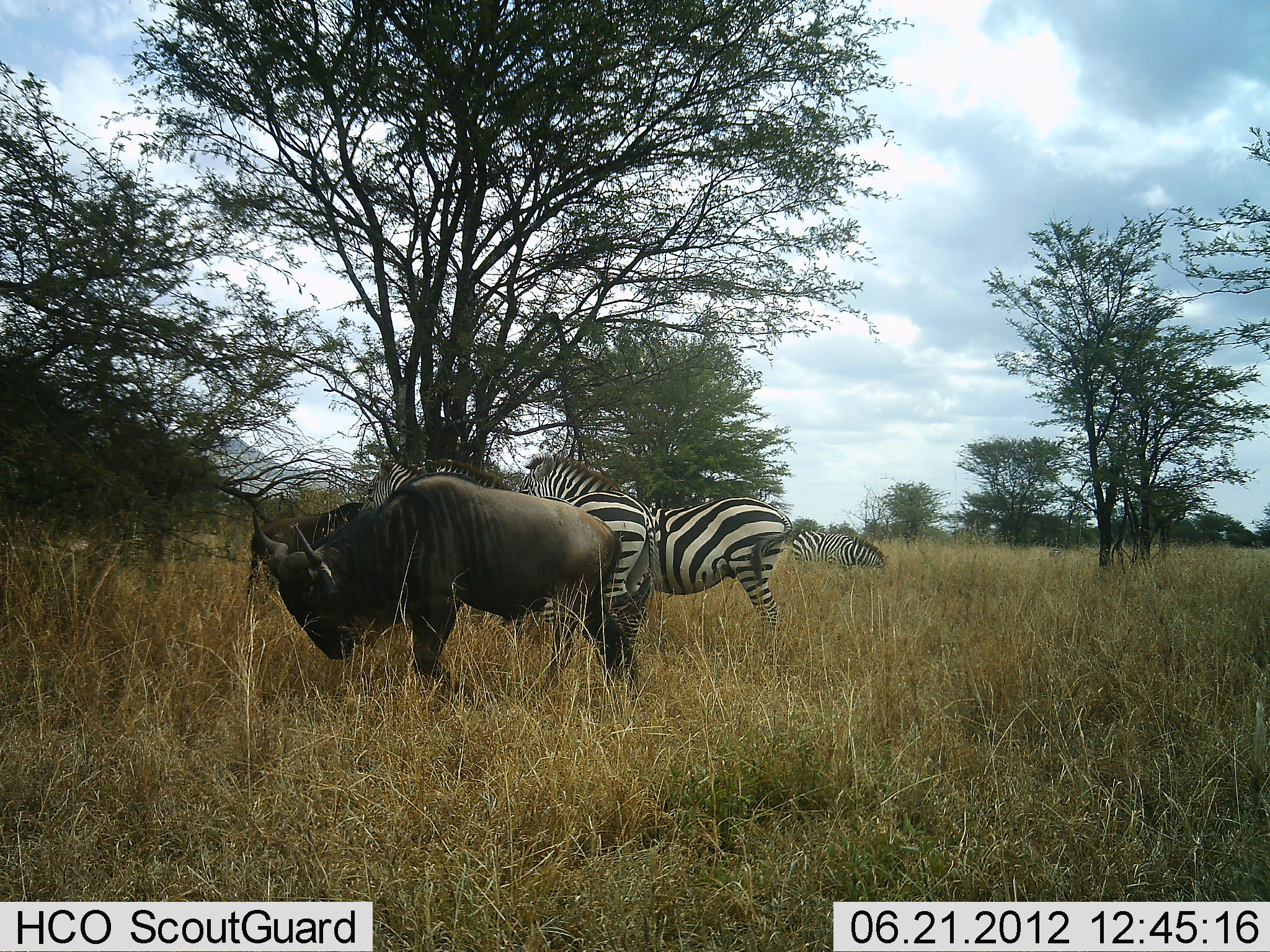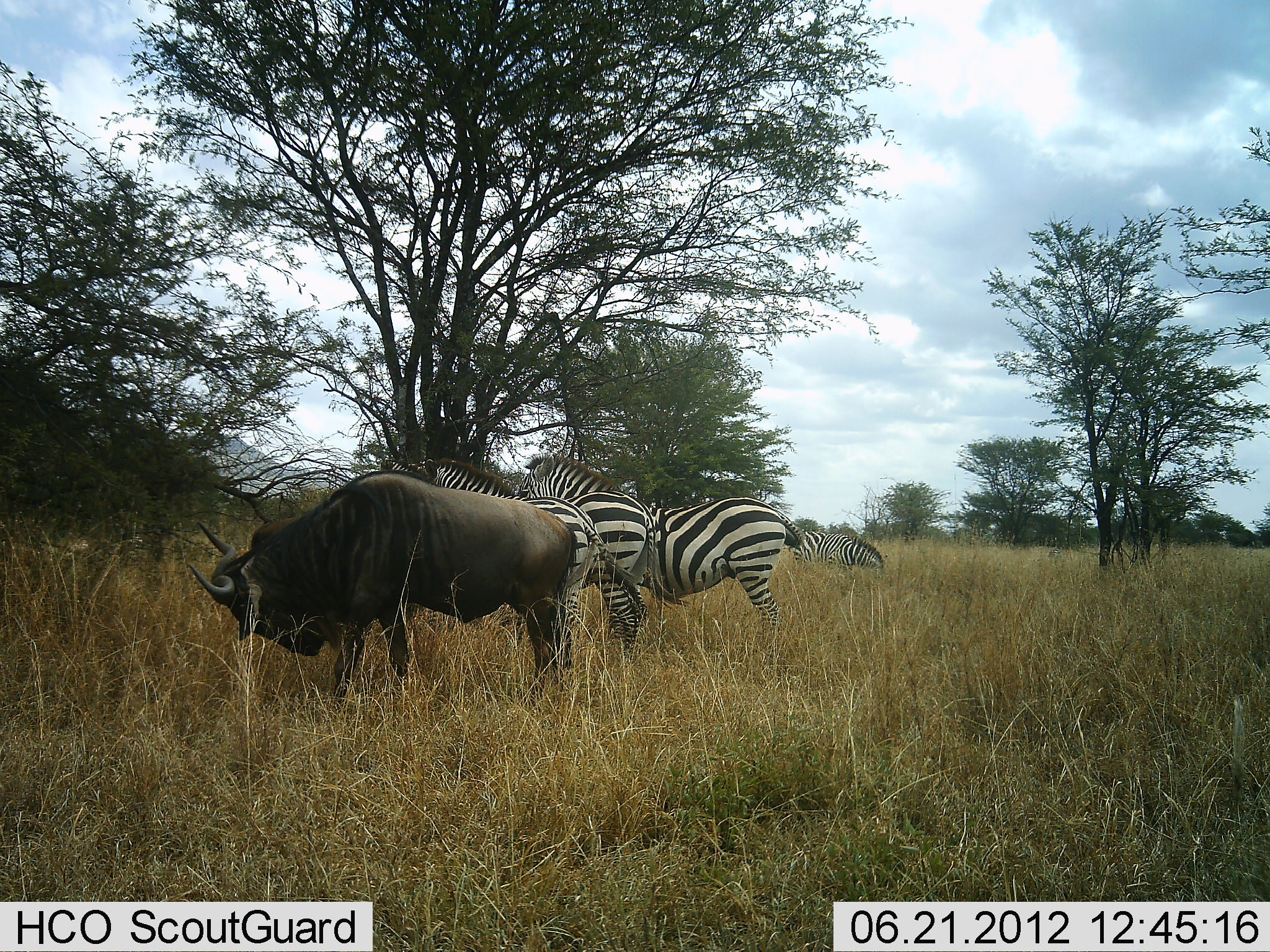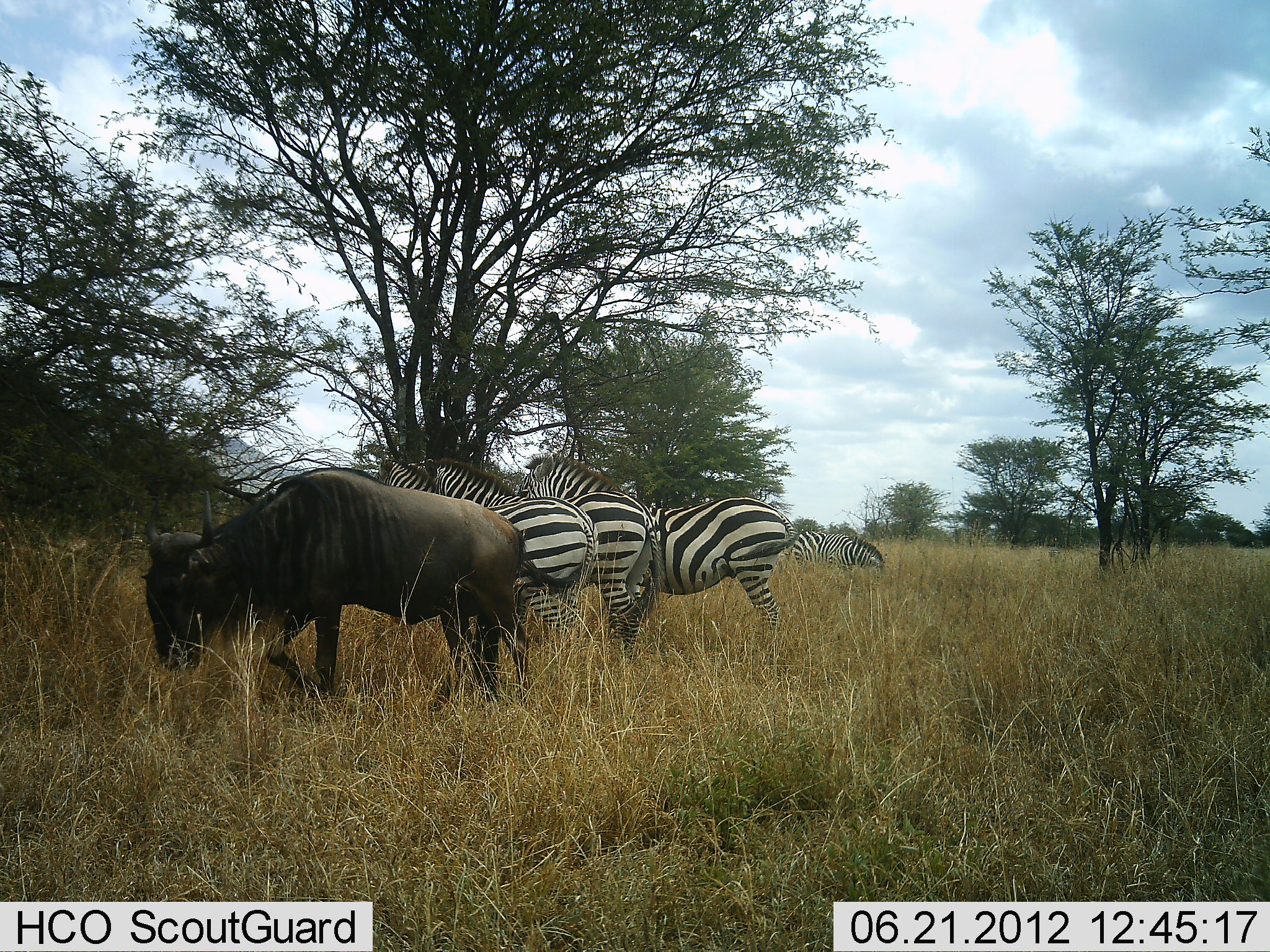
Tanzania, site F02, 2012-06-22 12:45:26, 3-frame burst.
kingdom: Animalia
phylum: Chordata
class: Mammalia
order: Artiodactyla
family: Bovidae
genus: Connochaetes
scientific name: Connochaetes taurinus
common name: blue wildebeest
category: wildebeest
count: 1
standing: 40%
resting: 0%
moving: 40%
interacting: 0%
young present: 0%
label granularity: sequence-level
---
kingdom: Animalia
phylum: Chordata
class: Mammalia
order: Perissodactyla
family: Equidae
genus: Equus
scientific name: Equus quagga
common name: plains zebra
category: zebra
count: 4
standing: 91%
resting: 0%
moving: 0%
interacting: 0%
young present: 0%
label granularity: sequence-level